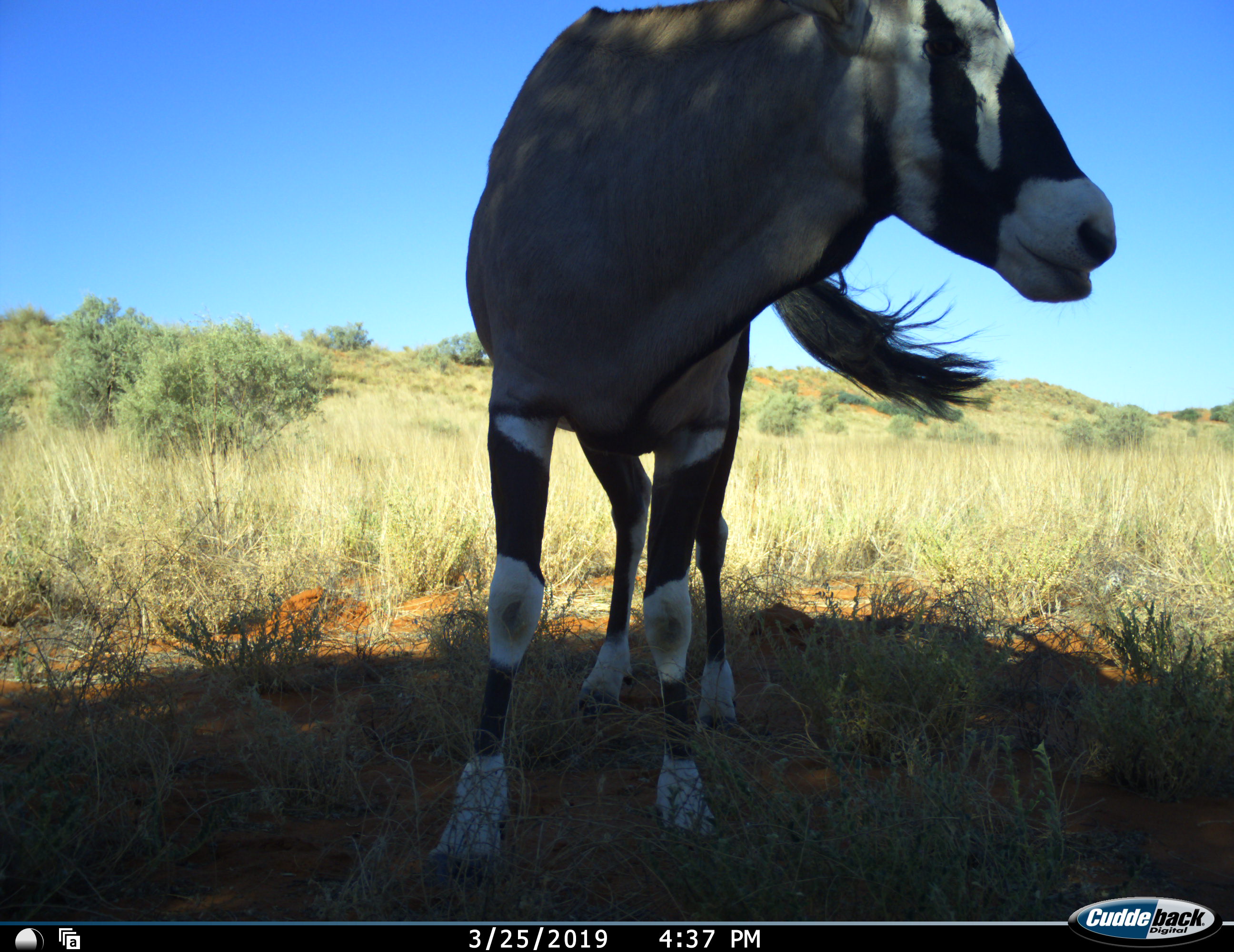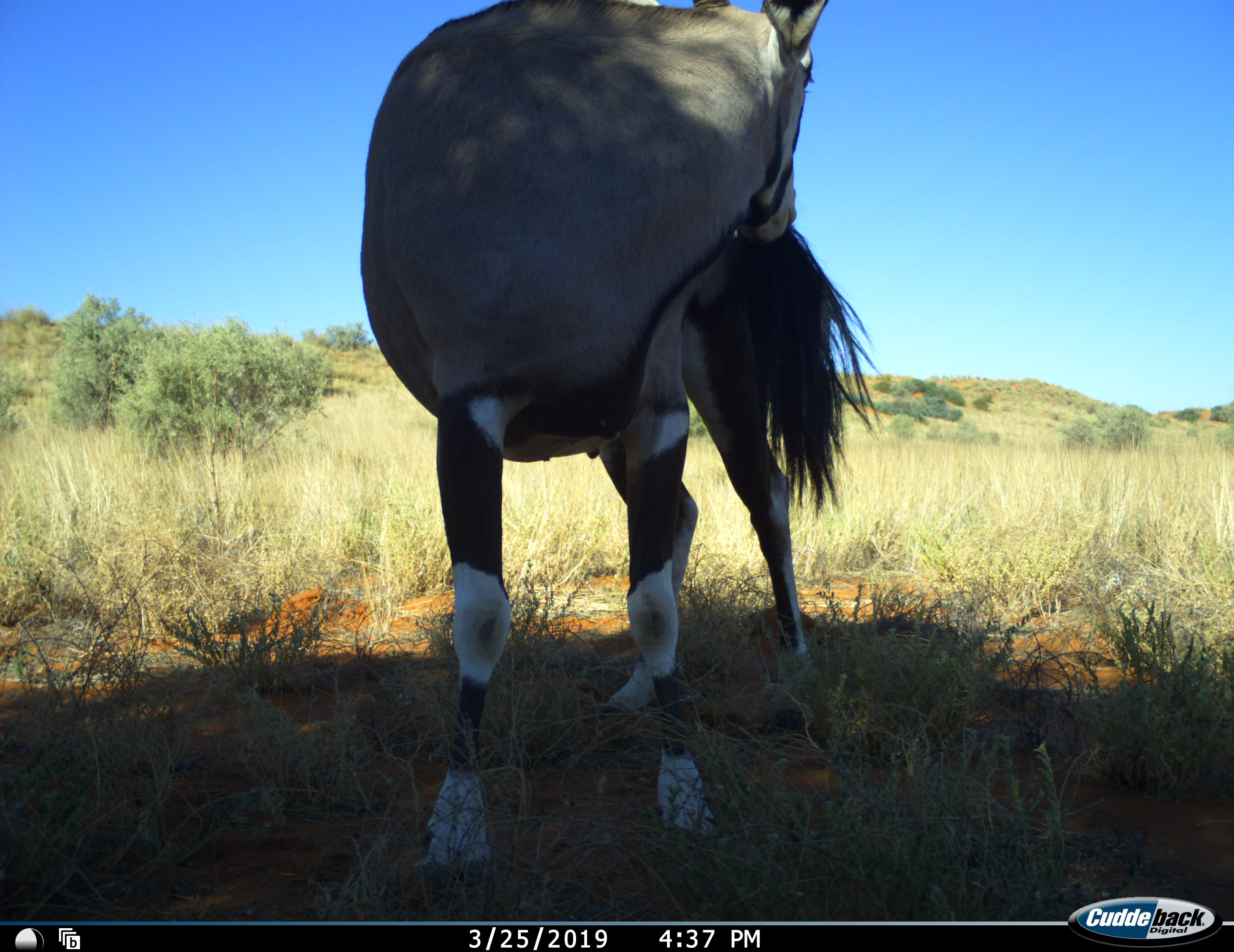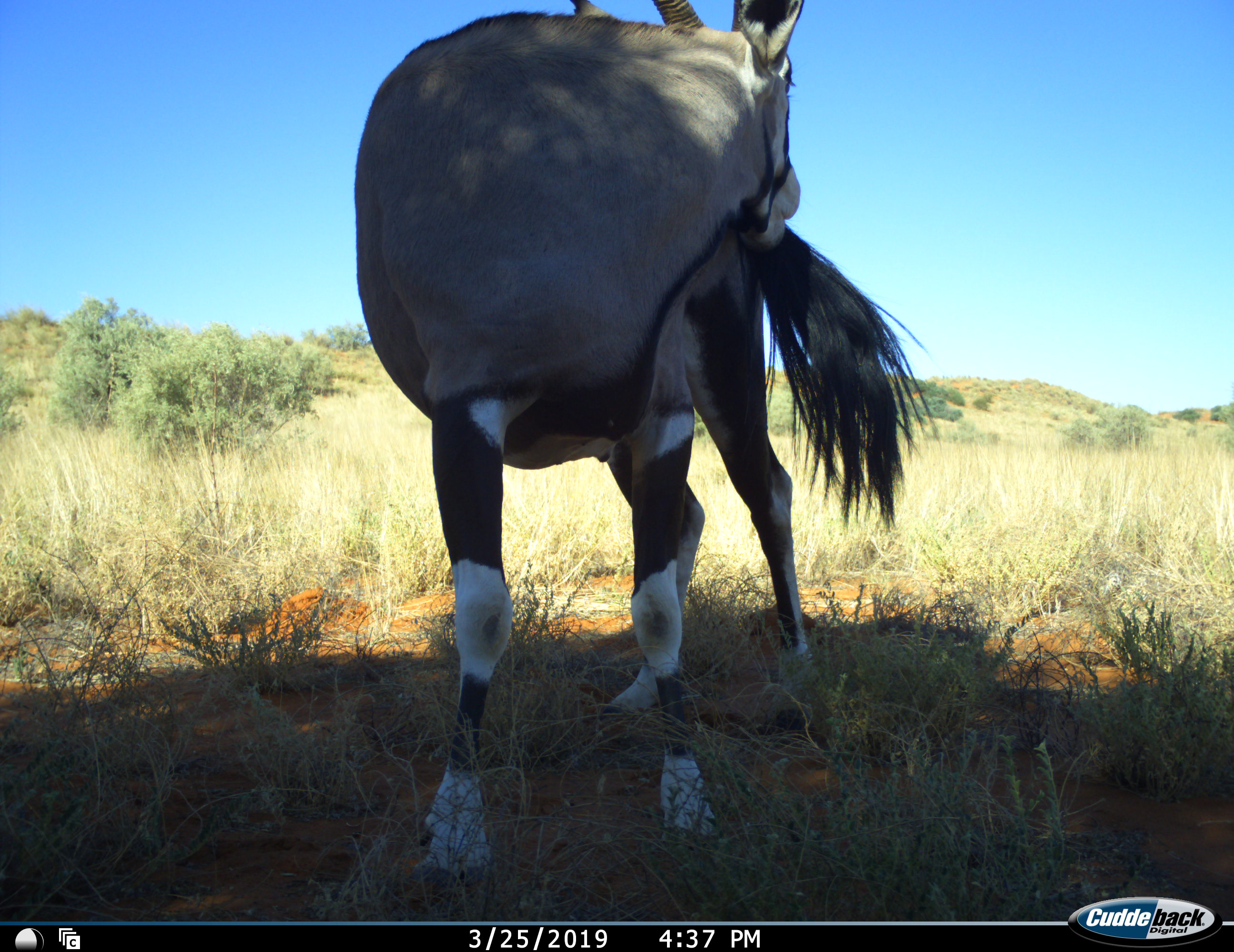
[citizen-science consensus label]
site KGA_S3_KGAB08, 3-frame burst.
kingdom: Animalia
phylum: Chordata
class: Mammalia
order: Artiodactyla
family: Bovidae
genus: Oryx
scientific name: Oryx gazella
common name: gemsbok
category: oryx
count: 1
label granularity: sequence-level